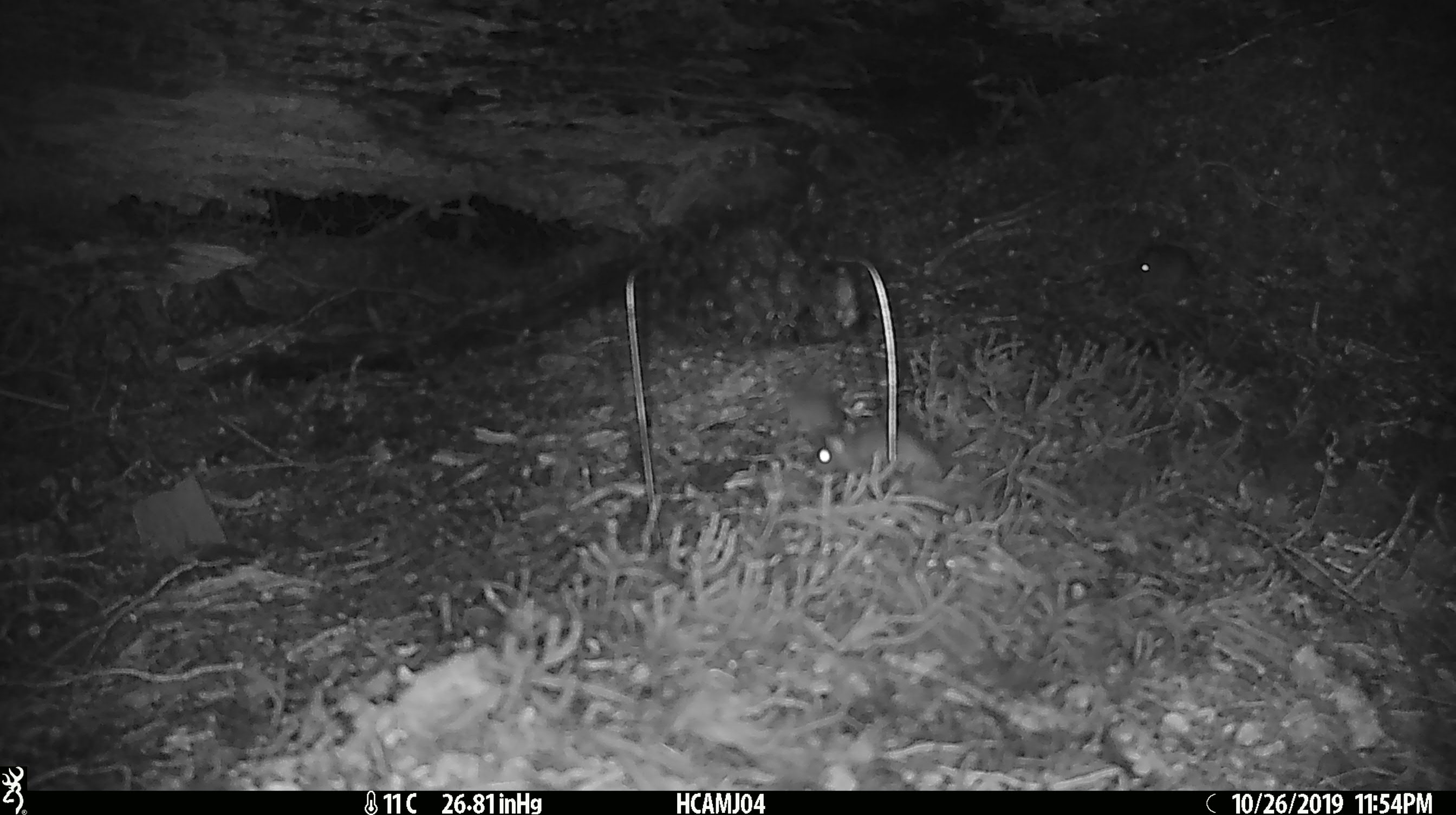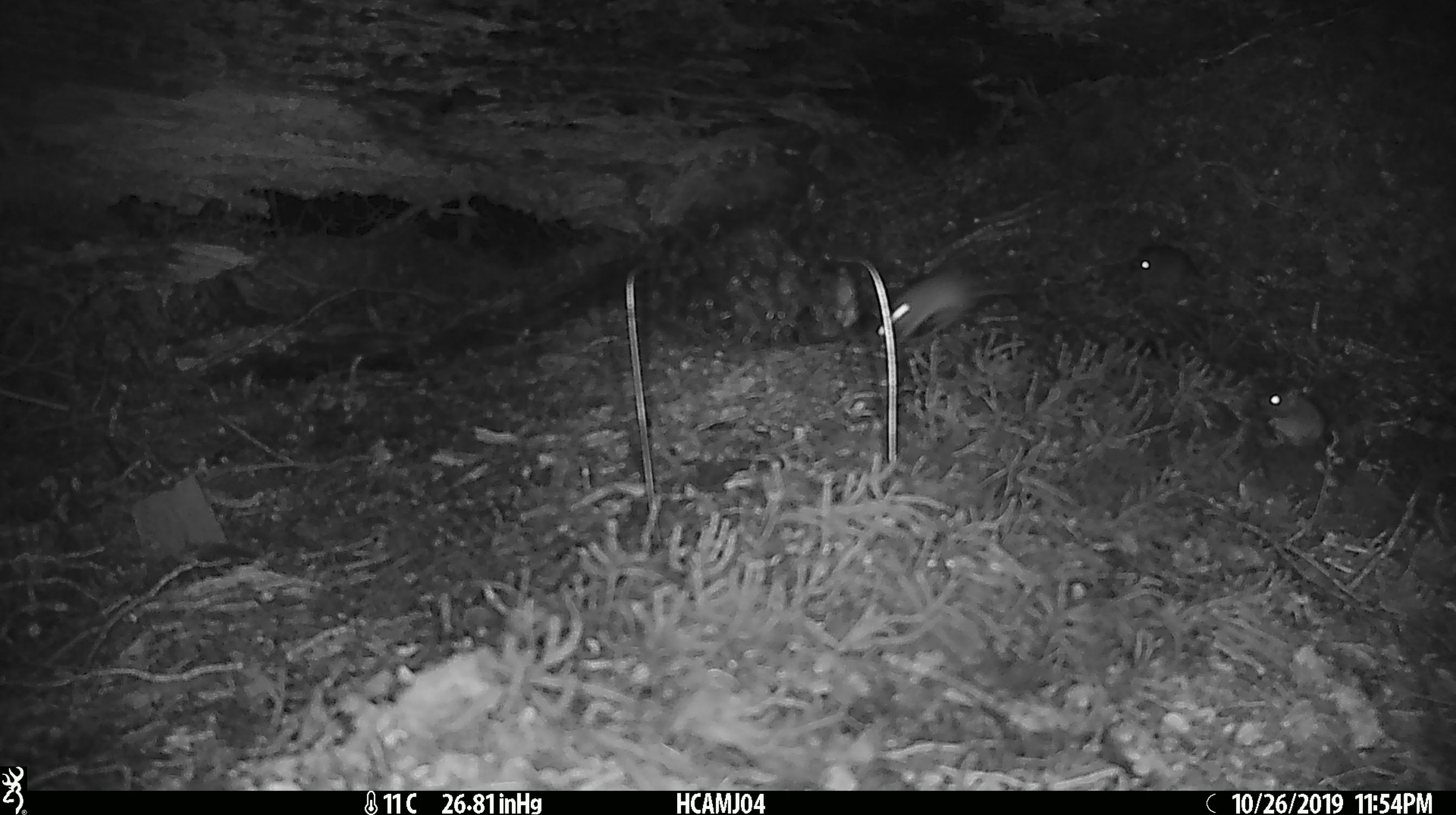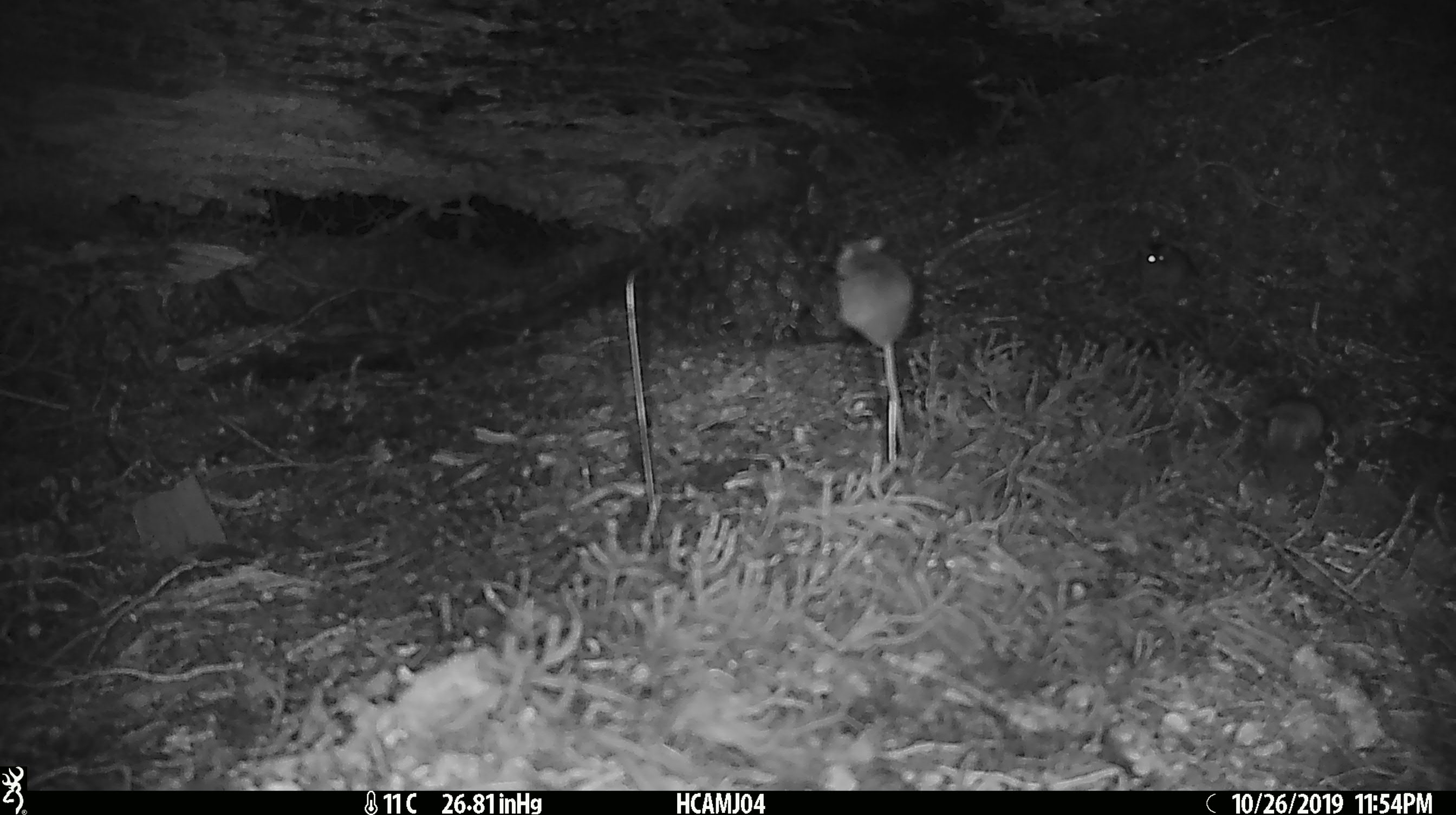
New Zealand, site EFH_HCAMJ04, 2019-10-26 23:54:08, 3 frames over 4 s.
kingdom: Animalia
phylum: Chordata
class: Mammalia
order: Rodentia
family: Muridae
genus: Mus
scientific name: Mus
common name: mouse